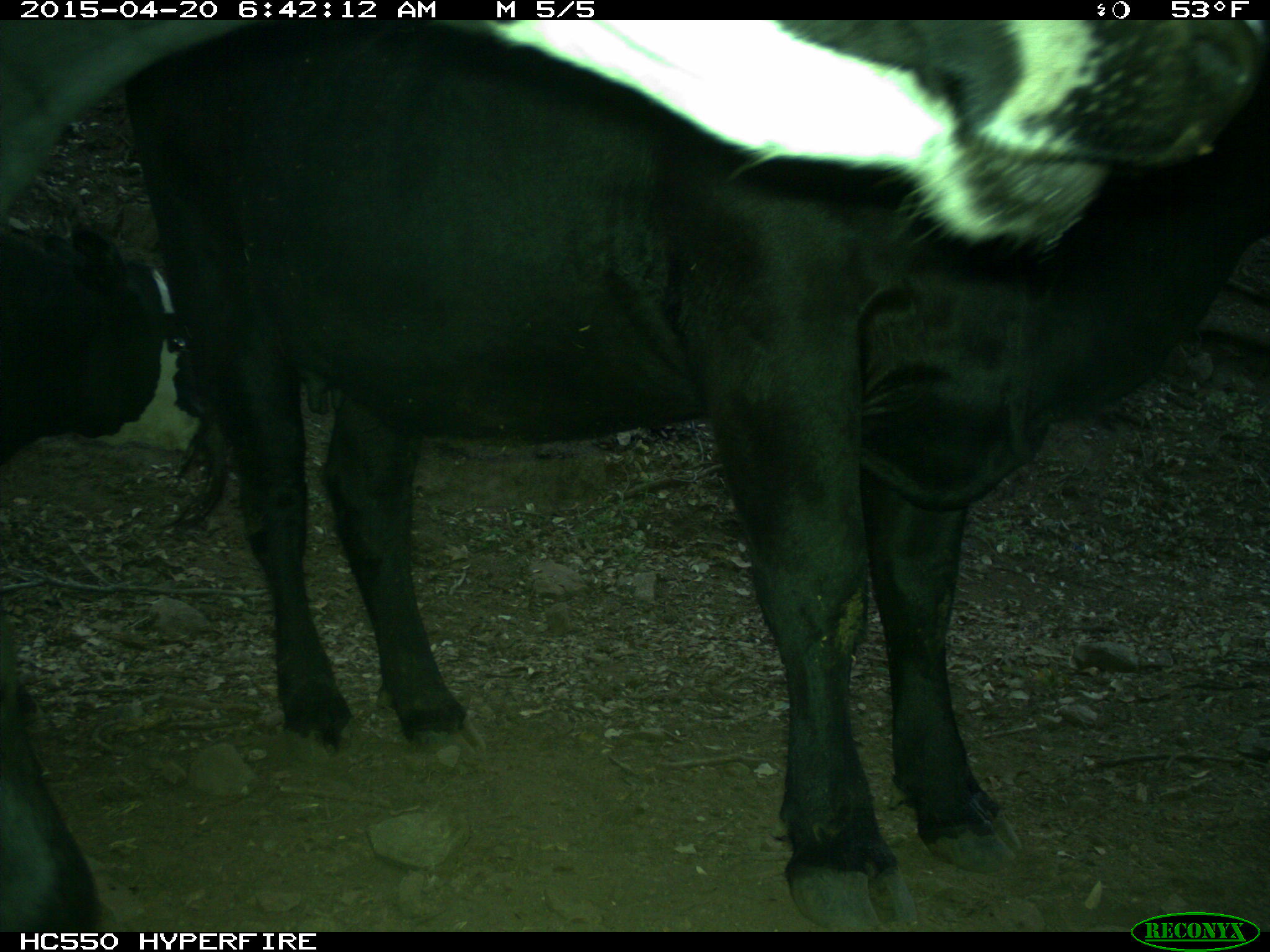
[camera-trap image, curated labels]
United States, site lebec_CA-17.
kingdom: Animalia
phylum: Chordata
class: Mammalia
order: Artiodactyla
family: Bovidae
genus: Bos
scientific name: Bos taurus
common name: domestic cow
Bos taurus (domestic cow).